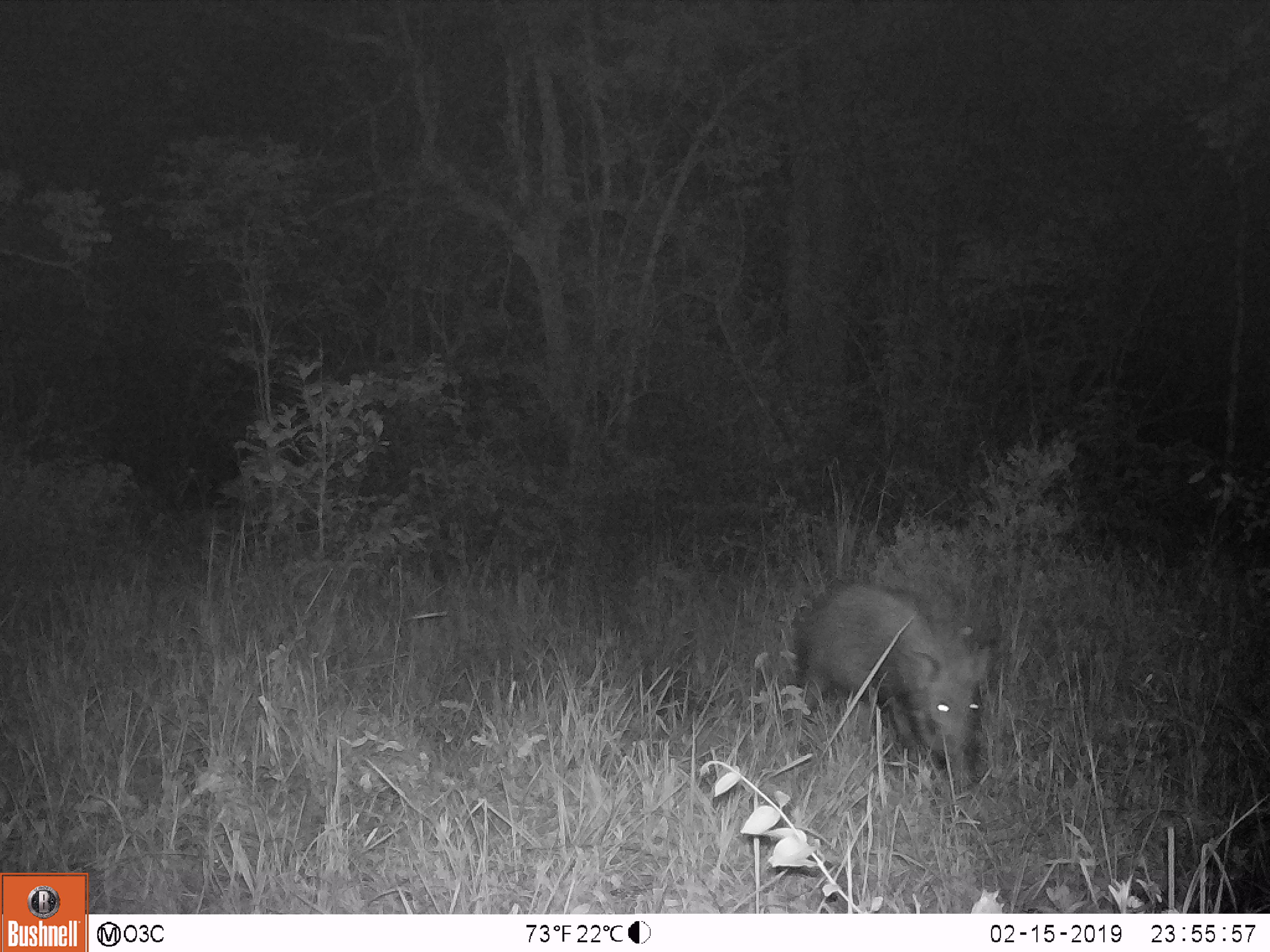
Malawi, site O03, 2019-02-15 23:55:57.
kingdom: Animalia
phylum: Chordata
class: Mammalia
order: Artiodactyla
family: Suidae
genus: Potamochoerus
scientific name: Potamochoerus larvatus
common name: bushpig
Bushpig (Potamochoerus larvatus), count 1.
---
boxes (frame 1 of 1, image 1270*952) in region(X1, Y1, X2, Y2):
bushpig: region(788, 573, 994, 795)